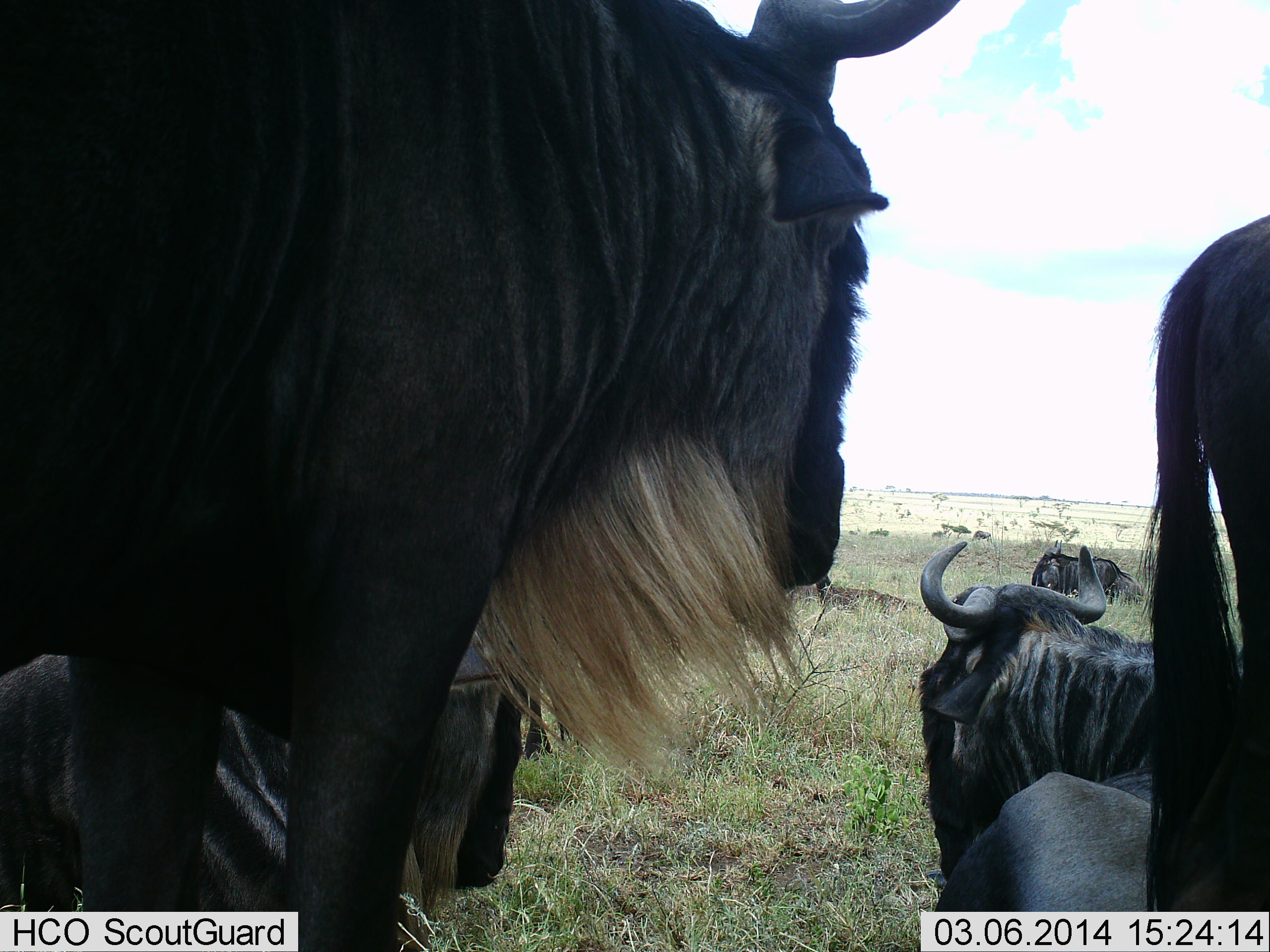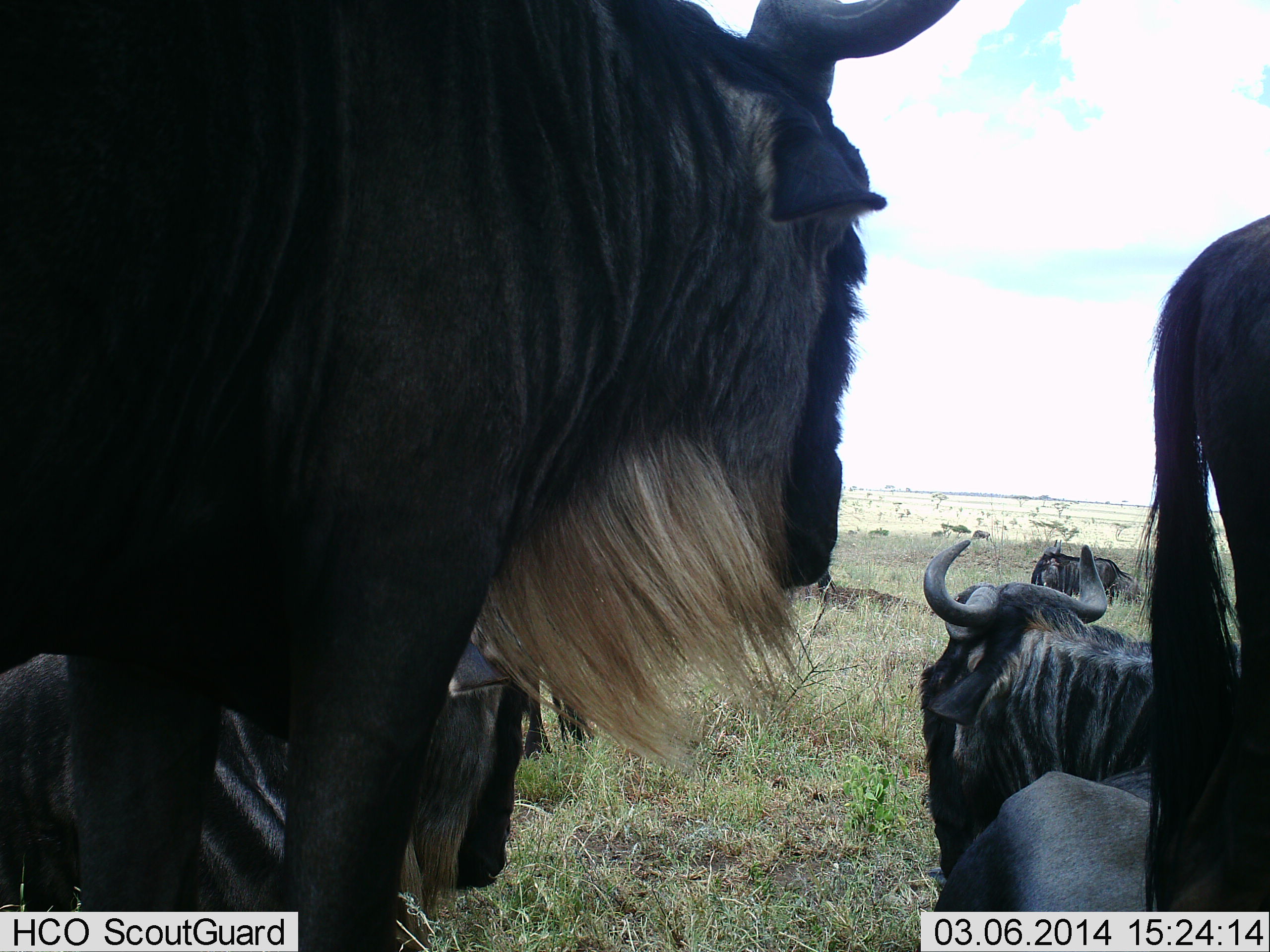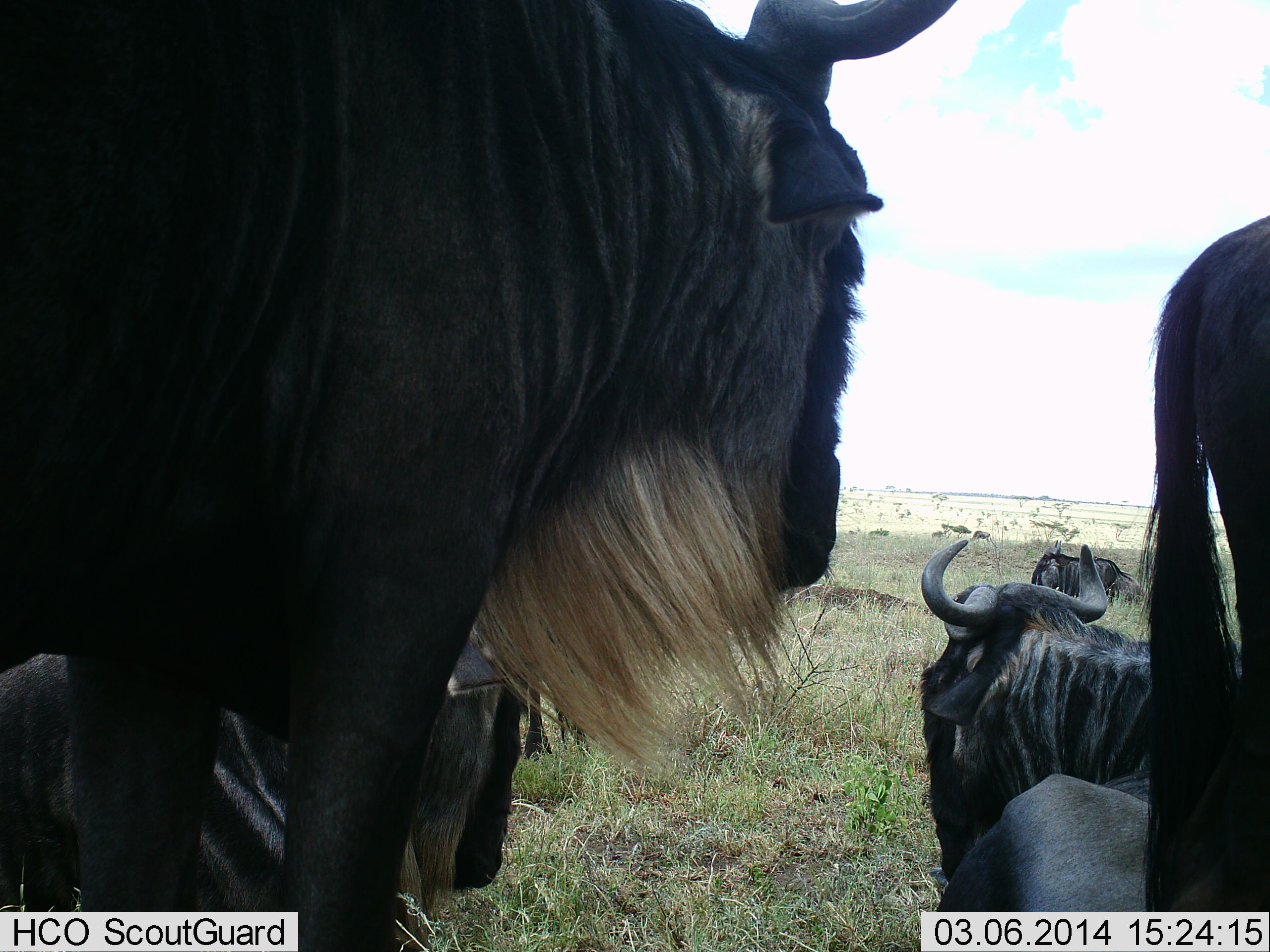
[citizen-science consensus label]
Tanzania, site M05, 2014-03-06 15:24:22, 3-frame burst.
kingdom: Animalia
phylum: Chordata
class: Mammalia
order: Artiodactyla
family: Bovidae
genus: Connochaetes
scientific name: Connochaetes taurinus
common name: blue wildebeest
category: wildebeest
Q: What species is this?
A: Wildebeest (blue wildebeest) (Connochaetes taurinus).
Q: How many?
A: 6.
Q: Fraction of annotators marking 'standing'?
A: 60%.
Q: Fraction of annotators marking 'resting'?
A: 90%.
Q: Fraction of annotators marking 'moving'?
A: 0%.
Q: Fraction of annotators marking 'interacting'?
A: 0%.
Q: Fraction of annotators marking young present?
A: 0%.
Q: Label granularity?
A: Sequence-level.